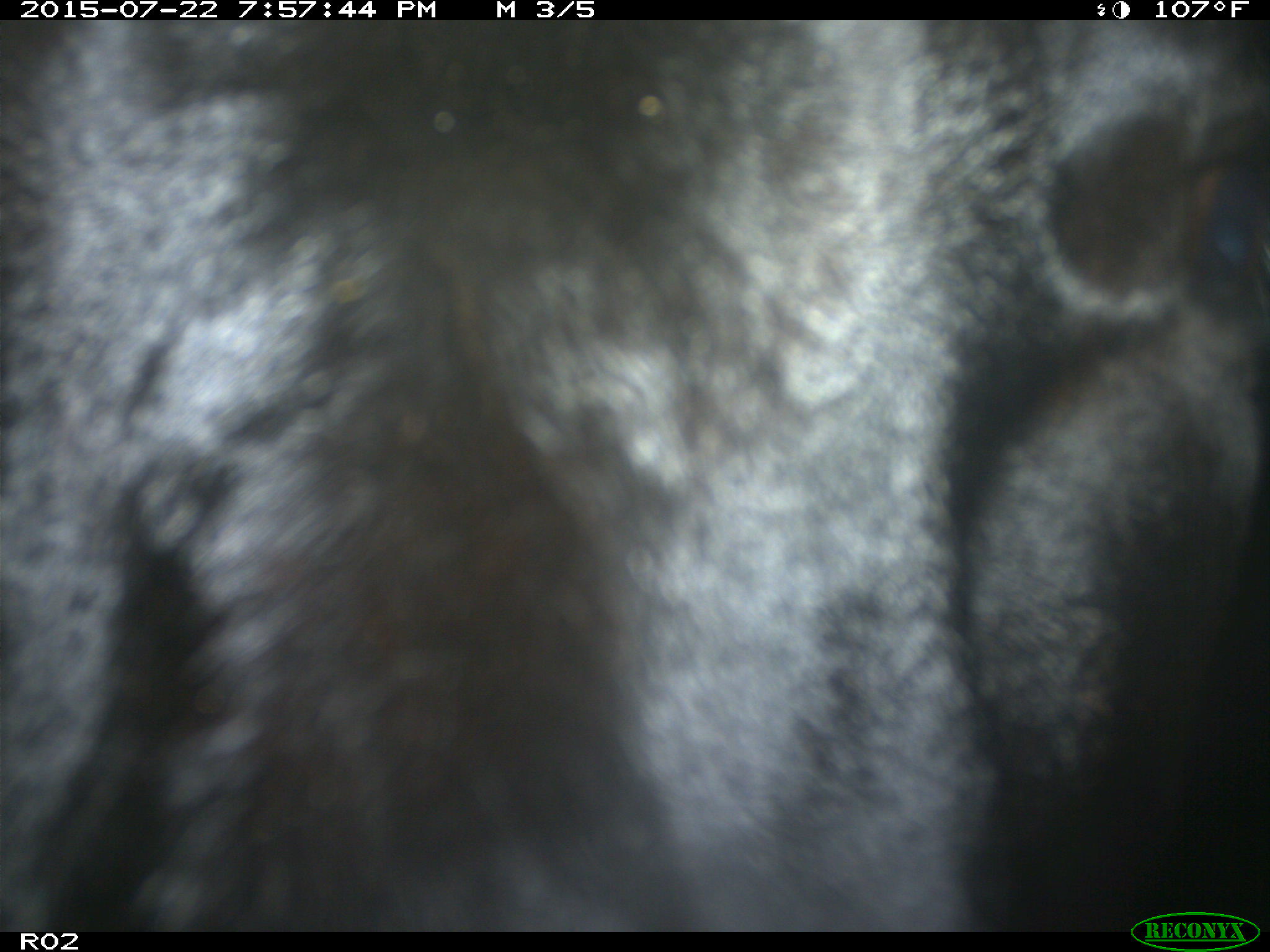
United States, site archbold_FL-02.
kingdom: Animalia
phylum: Chordata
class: Mammalia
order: Artiodactyla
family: Bovidae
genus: Bos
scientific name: Bos taurus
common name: domestic cow